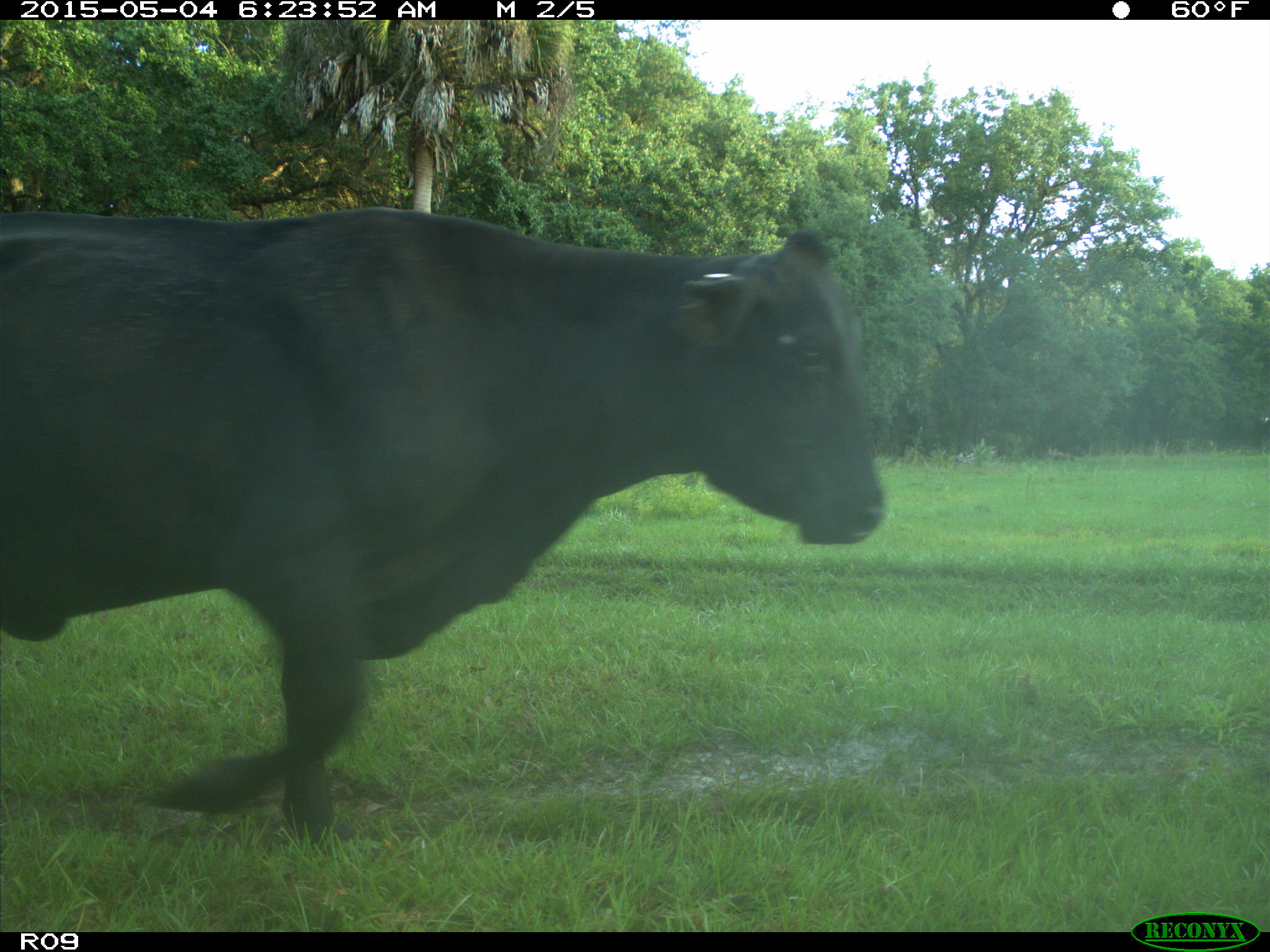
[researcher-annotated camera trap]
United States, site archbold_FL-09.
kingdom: Animalia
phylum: Chordata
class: Mammalia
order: Artiodactyla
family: Bovidae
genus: Bos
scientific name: Bos taurus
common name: domestic cow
Bos taurus (domestic cow).